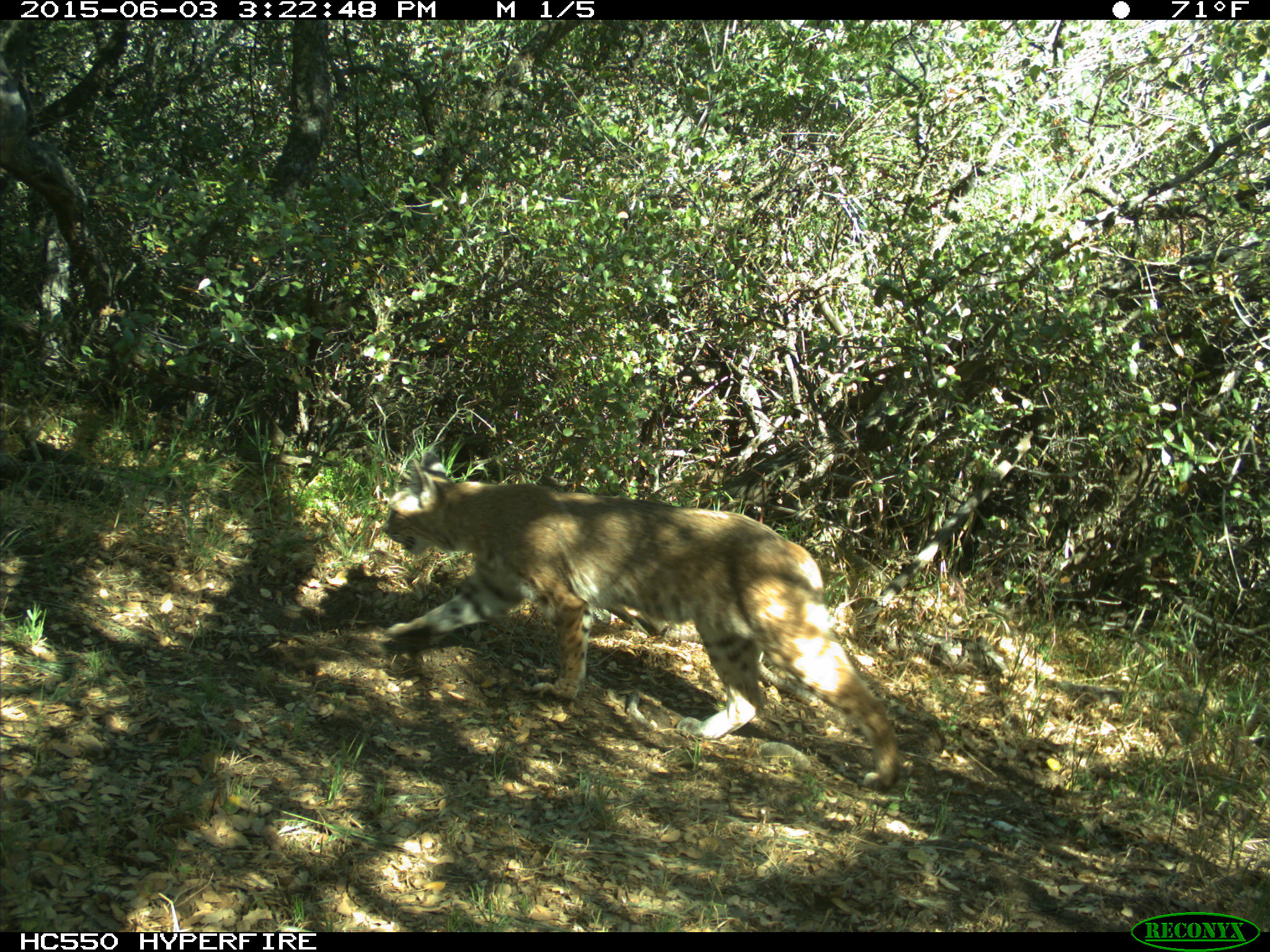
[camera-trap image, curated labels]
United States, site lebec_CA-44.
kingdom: Animalia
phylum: Chordata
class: Mammalia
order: Carnivora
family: Felidae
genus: Lynx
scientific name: Lynx rufus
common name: bobcat